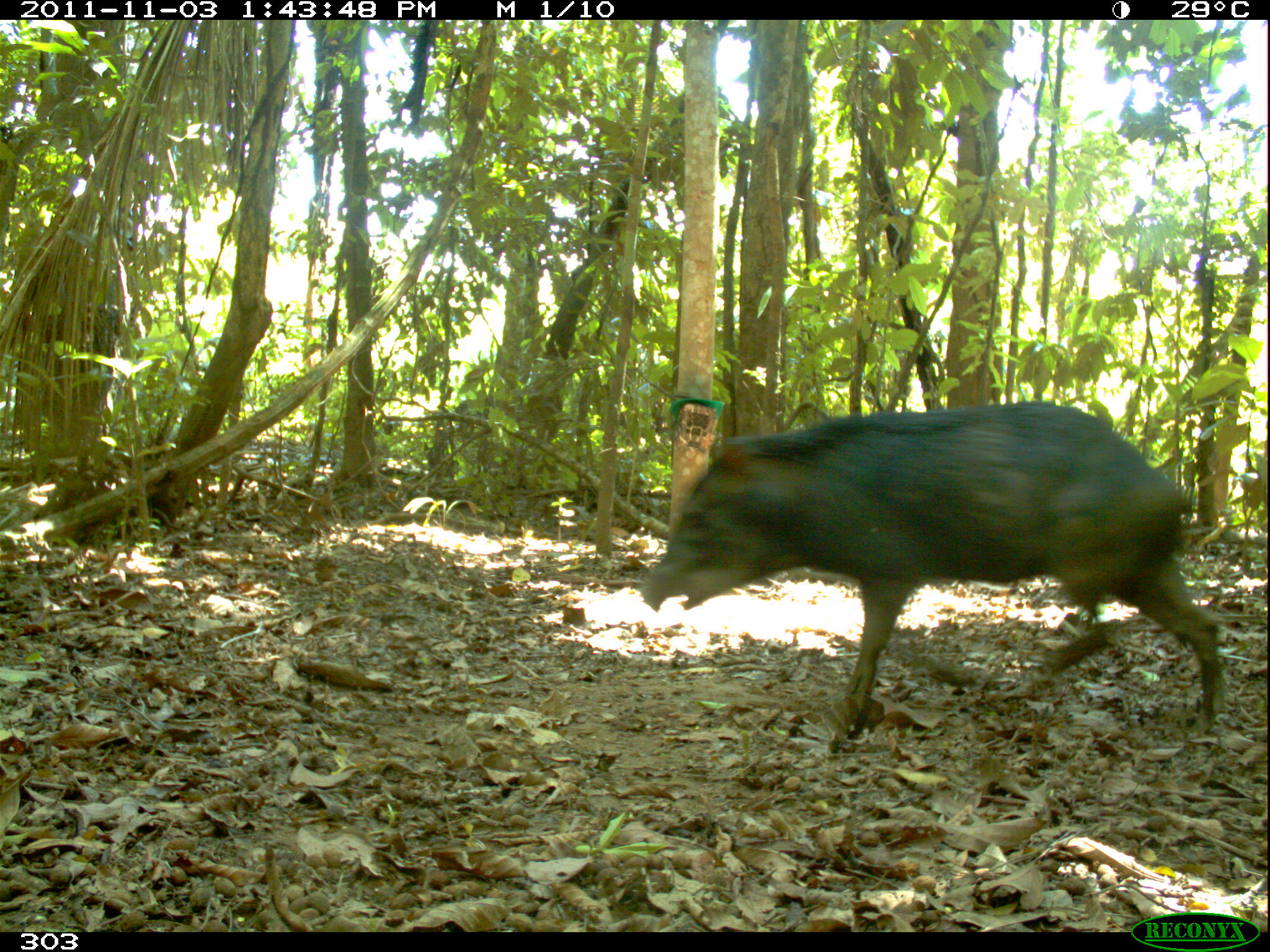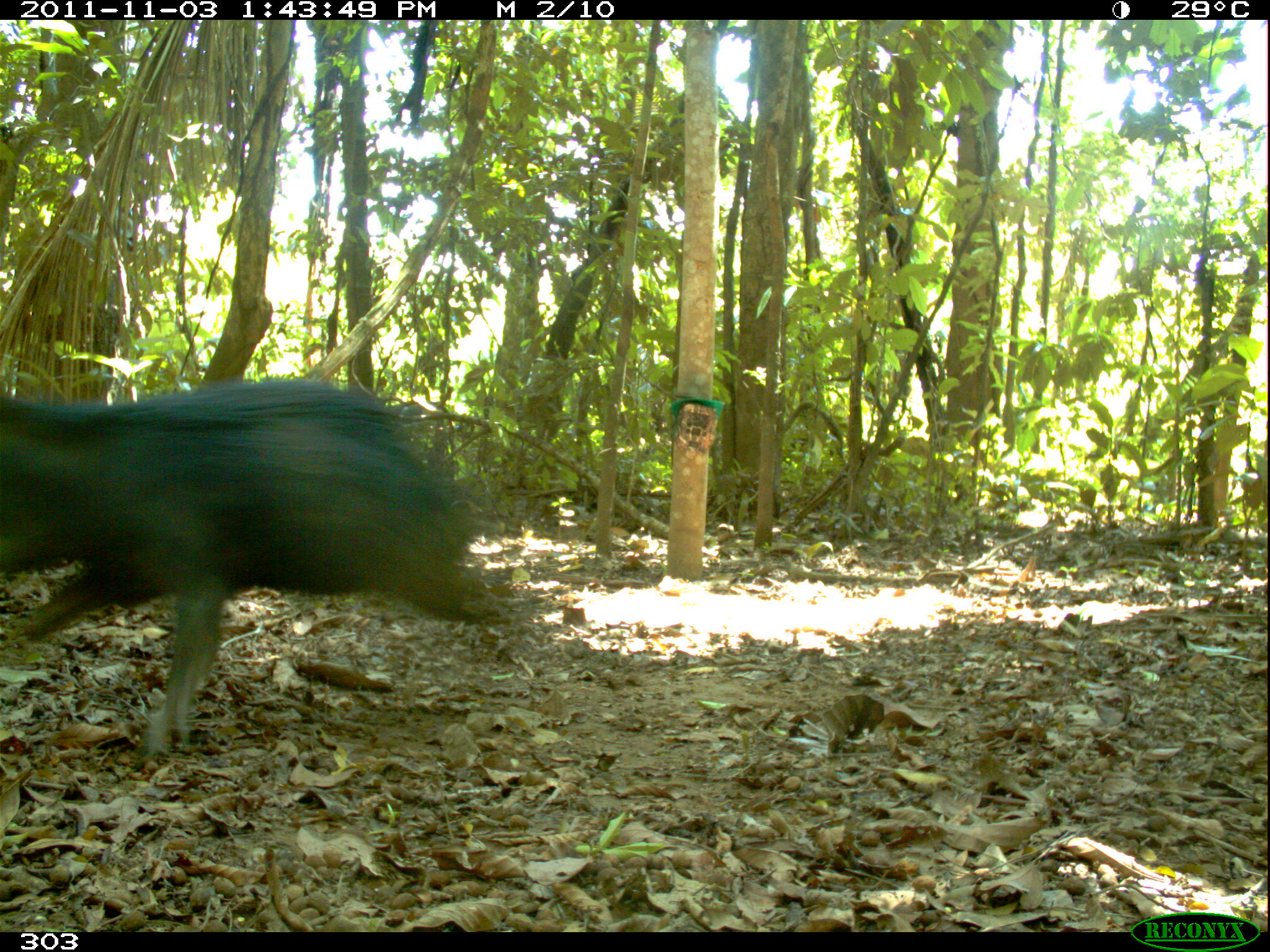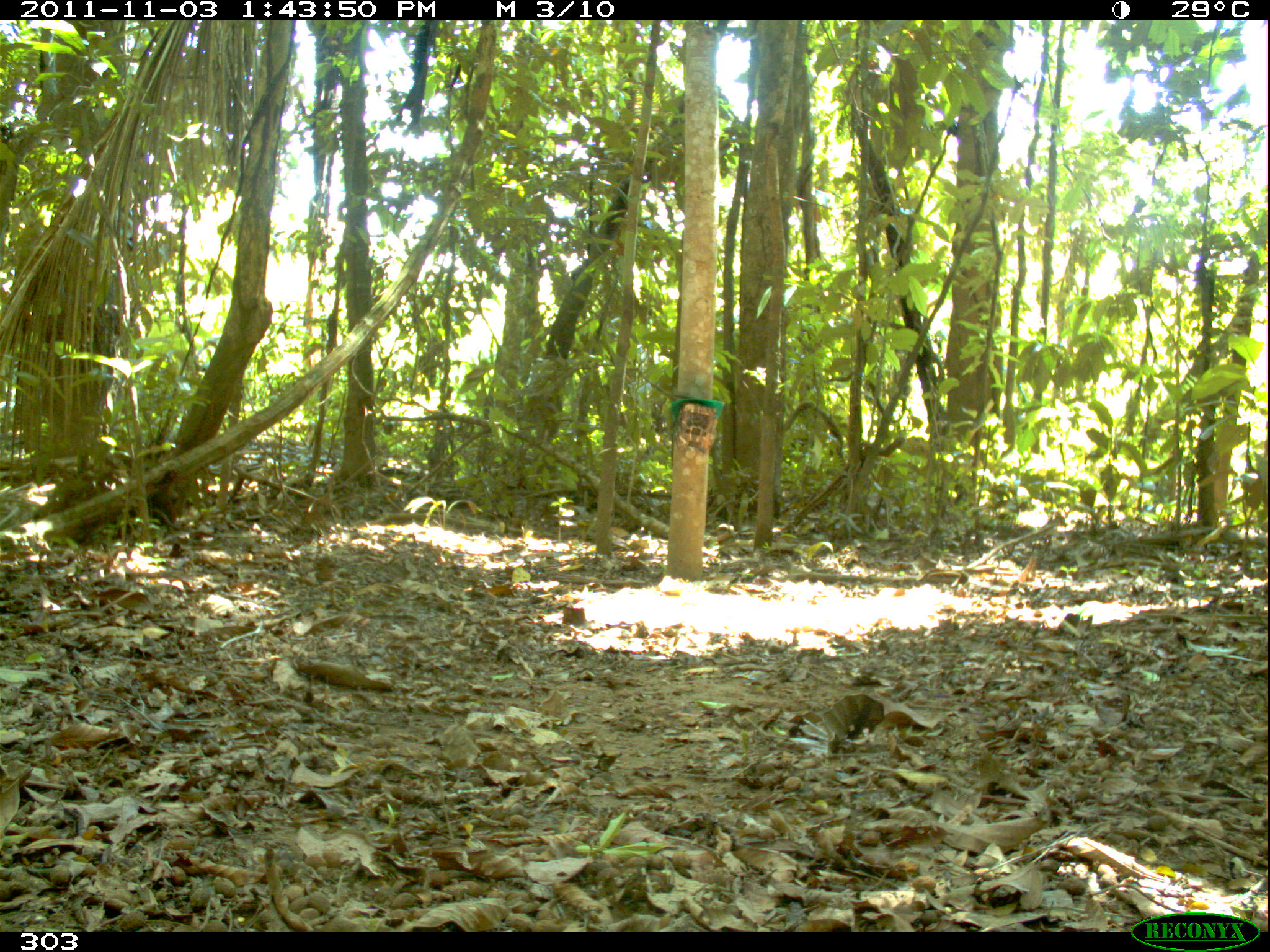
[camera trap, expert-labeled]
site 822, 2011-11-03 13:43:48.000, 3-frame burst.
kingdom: Animalia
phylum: Chordata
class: Mammalia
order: Artiodactyla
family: Tayassuidae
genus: Tayassu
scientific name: Tayassu pecari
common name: white-lipped peccary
Tayassu pecari (white-lipped peccary).